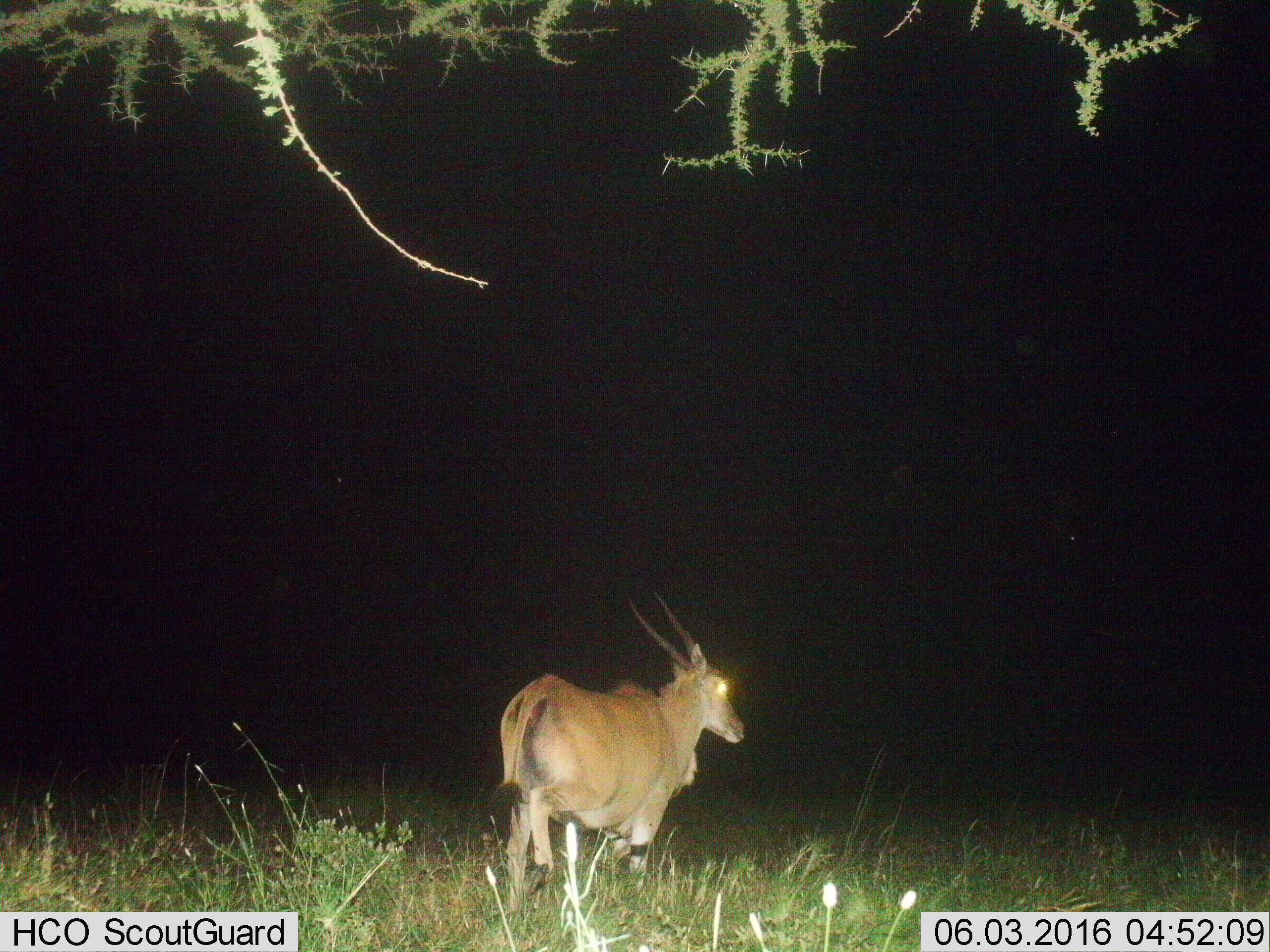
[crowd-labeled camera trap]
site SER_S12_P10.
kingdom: Animalia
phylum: Chordata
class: Mammalia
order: Artiodactyla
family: Bovidae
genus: Tragelaphus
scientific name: Tragelaphus oryx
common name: eland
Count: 1.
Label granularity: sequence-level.